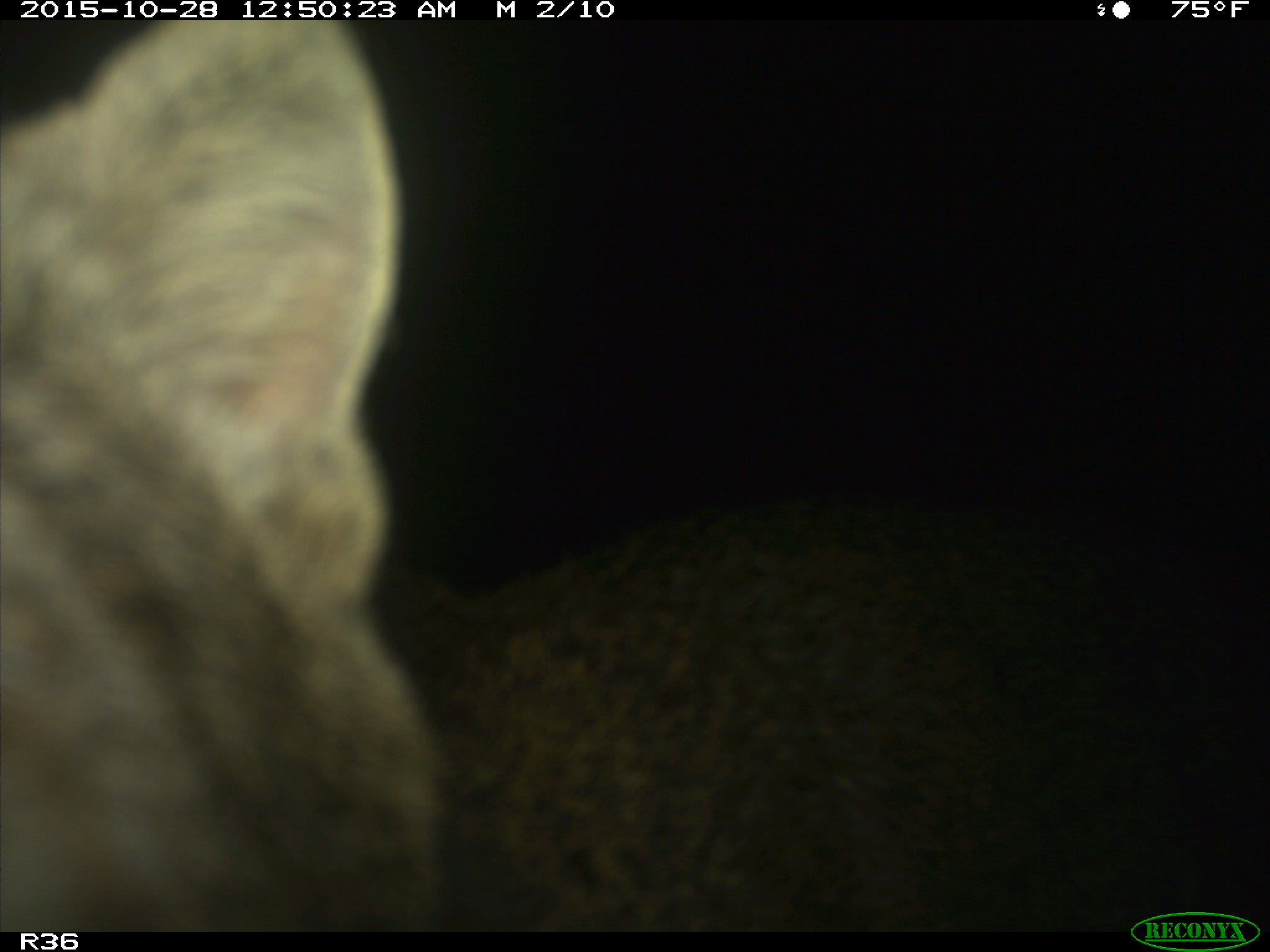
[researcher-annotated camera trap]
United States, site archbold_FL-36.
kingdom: Animalia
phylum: Chordata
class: Mammalia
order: Carnivora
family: Felidae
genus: Lynx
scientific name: Lynx rufus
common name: bobcat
Lynx rufus (bobcat).